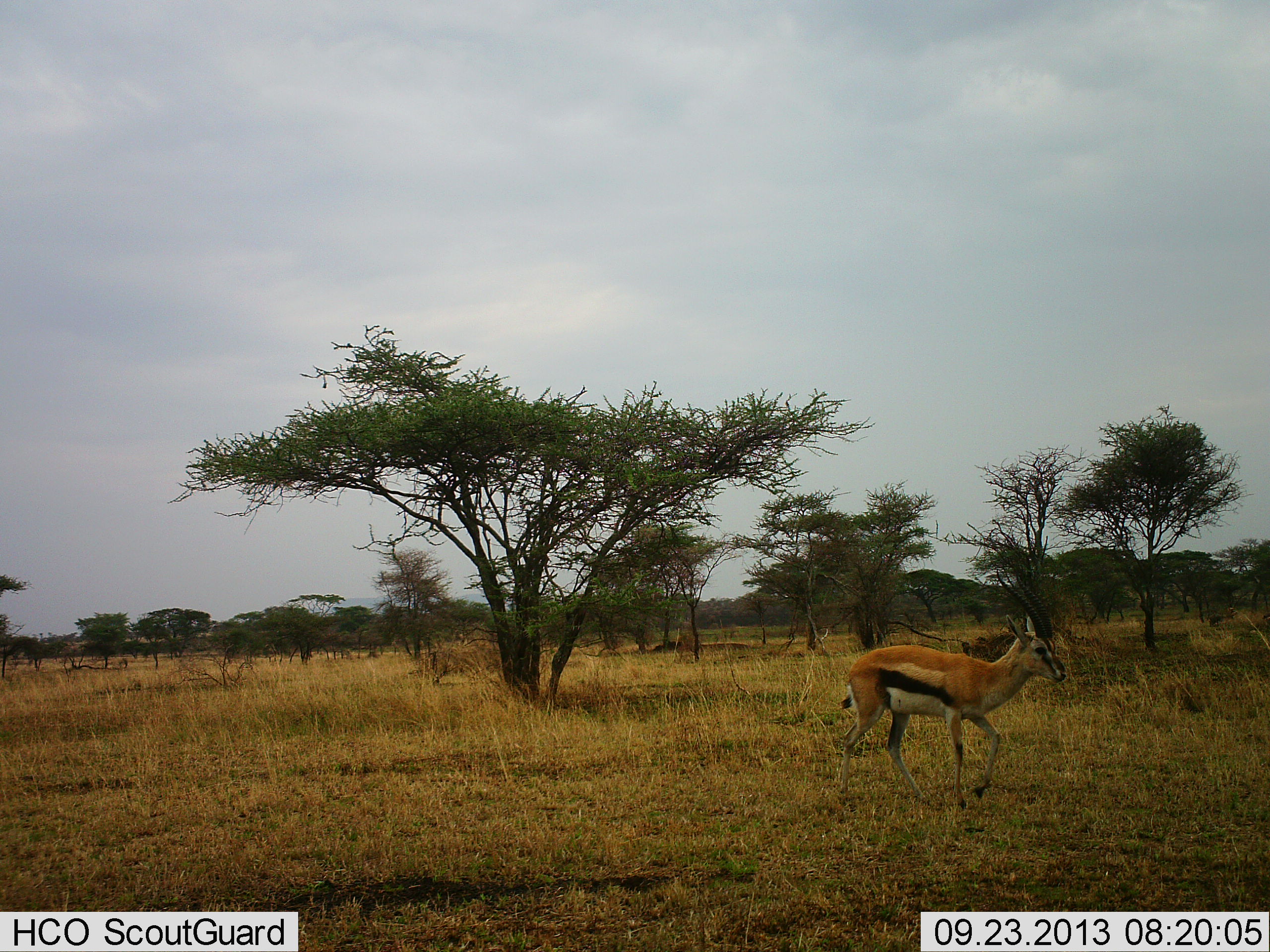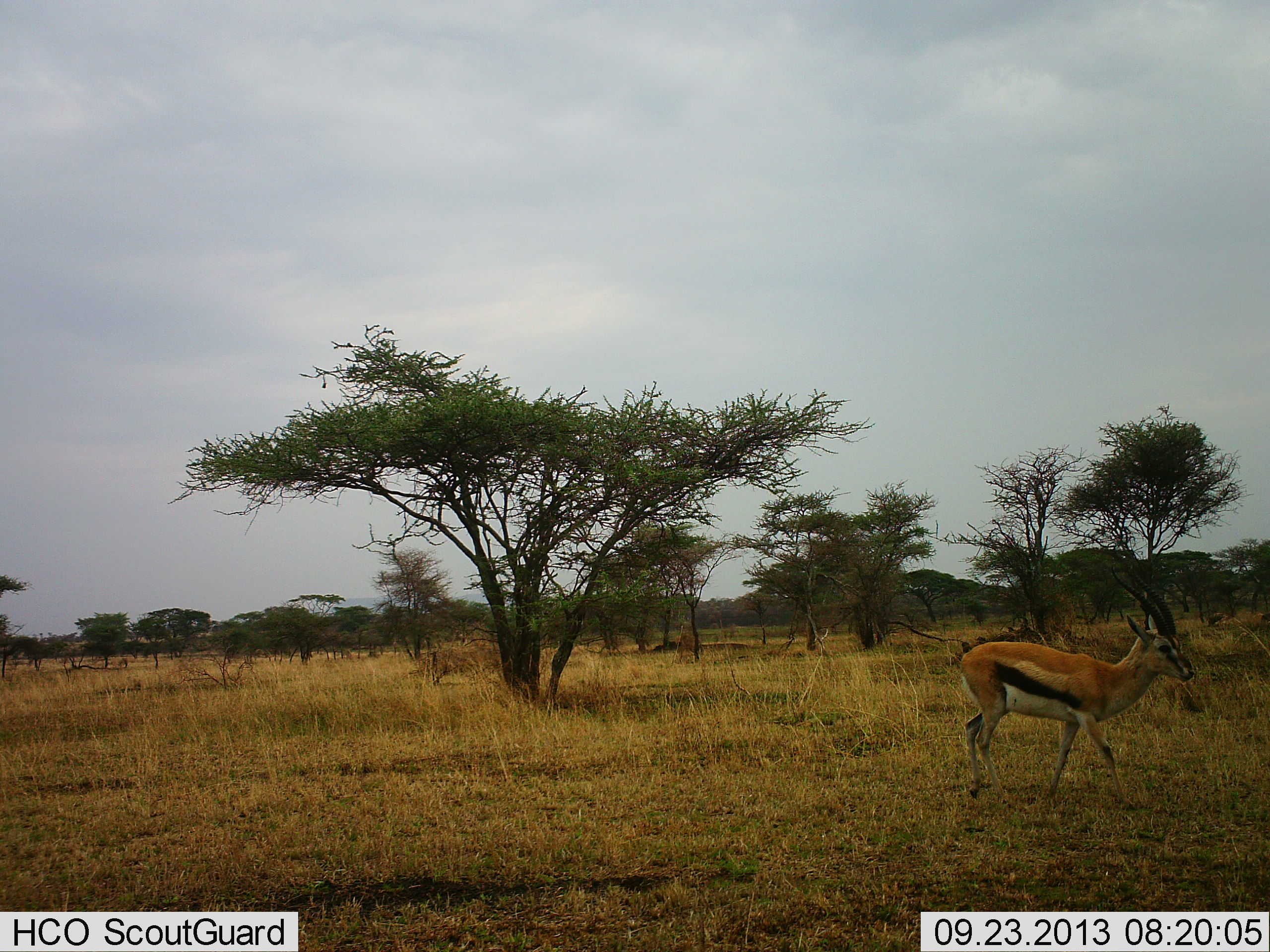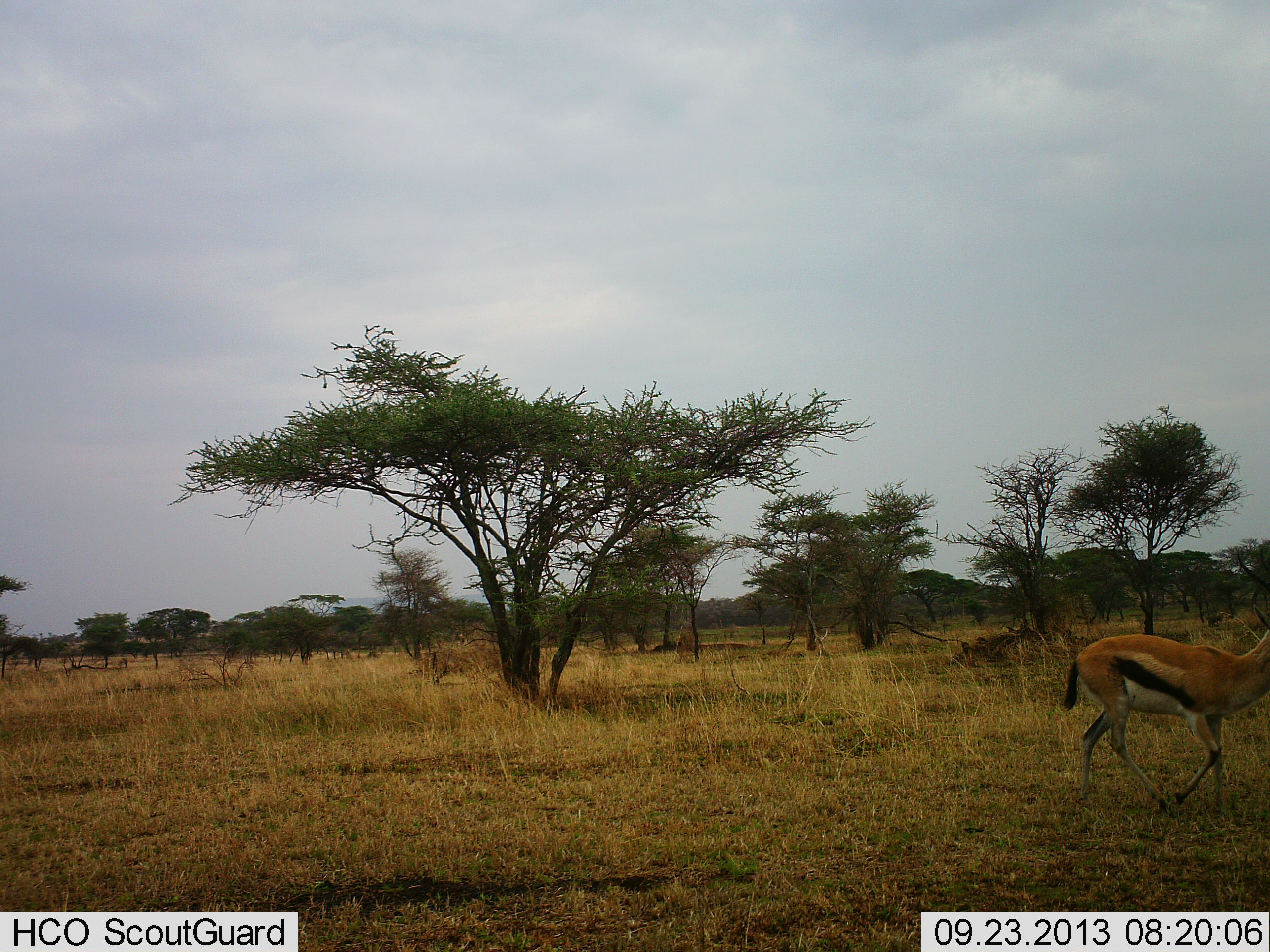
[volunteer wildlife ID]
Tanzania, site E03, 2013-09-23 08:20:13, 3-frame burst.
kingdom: Animalia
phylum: Chordata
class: Mammalia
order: Artiodactyla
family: Bovidae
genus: Eudorcas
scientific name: Eudorcas thomsonii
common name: thomson's gazelle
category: gazellethomsons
Gazellethomsons (thomson's gazelle) (Eudorcas thomsonii), count 1. Behavior (volunteer vote fractions): standing 0%, resting 0%, moving 100%, interacting 0%. Young present (vote fraction): 0%. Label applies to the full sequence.